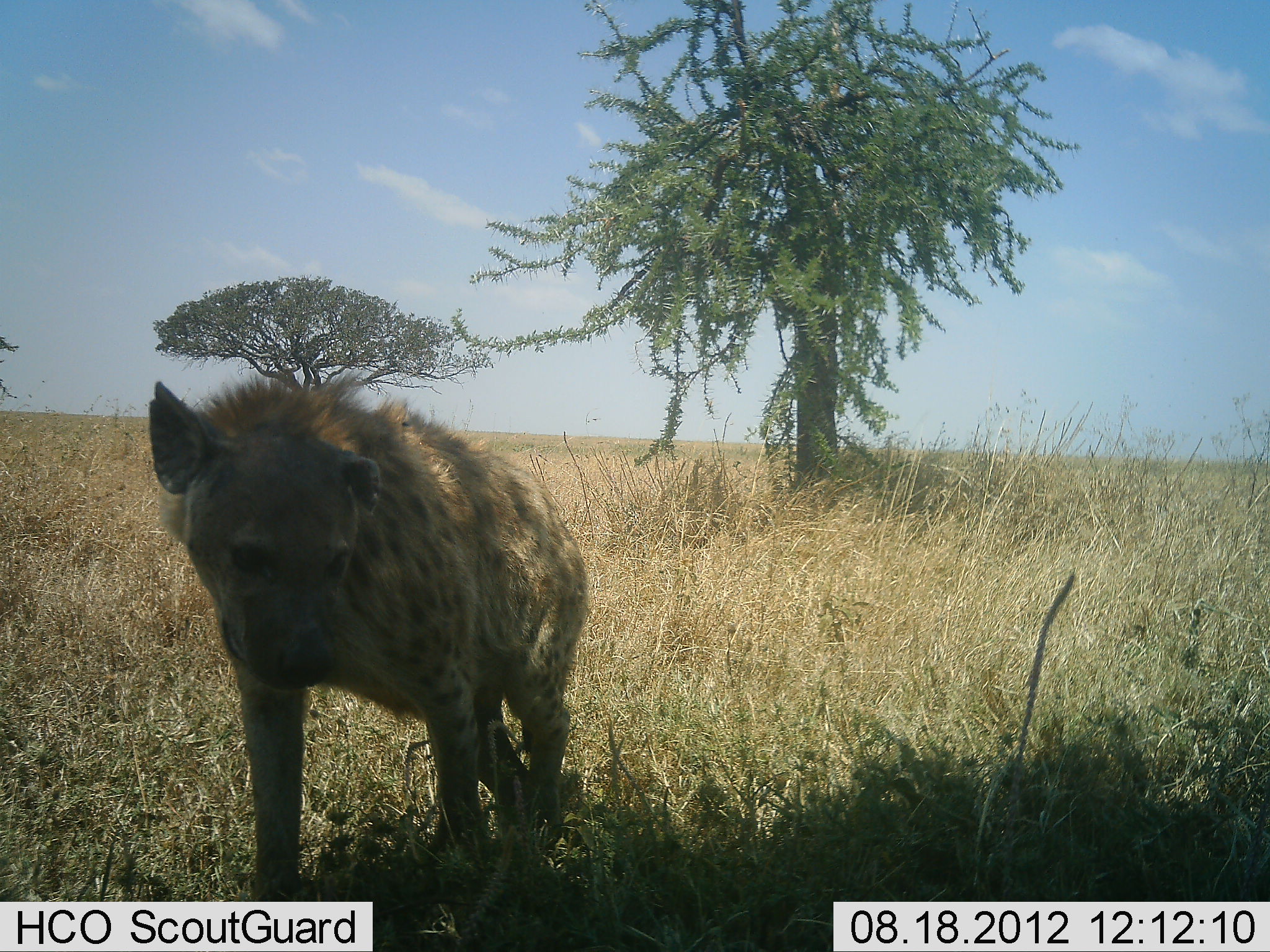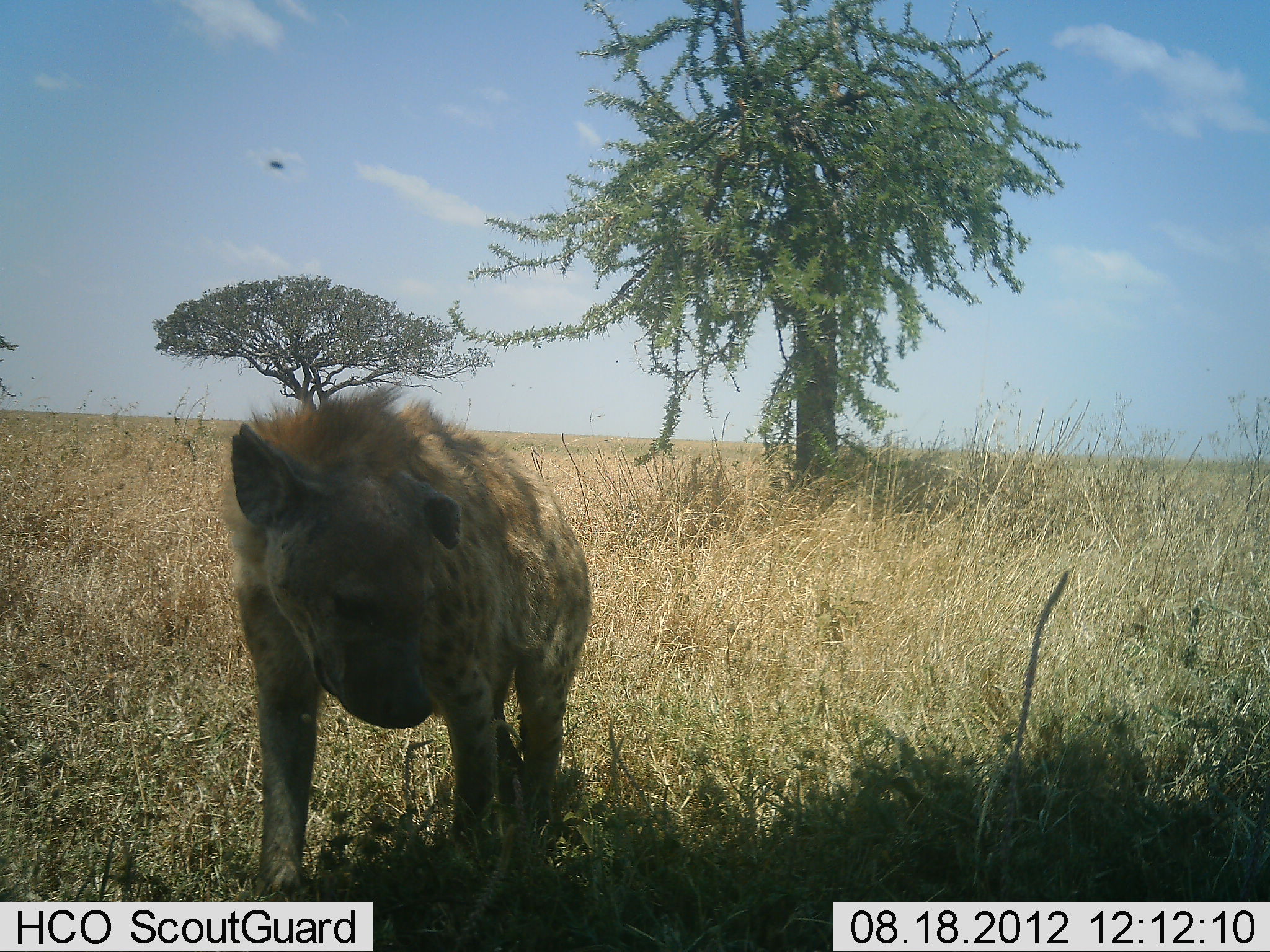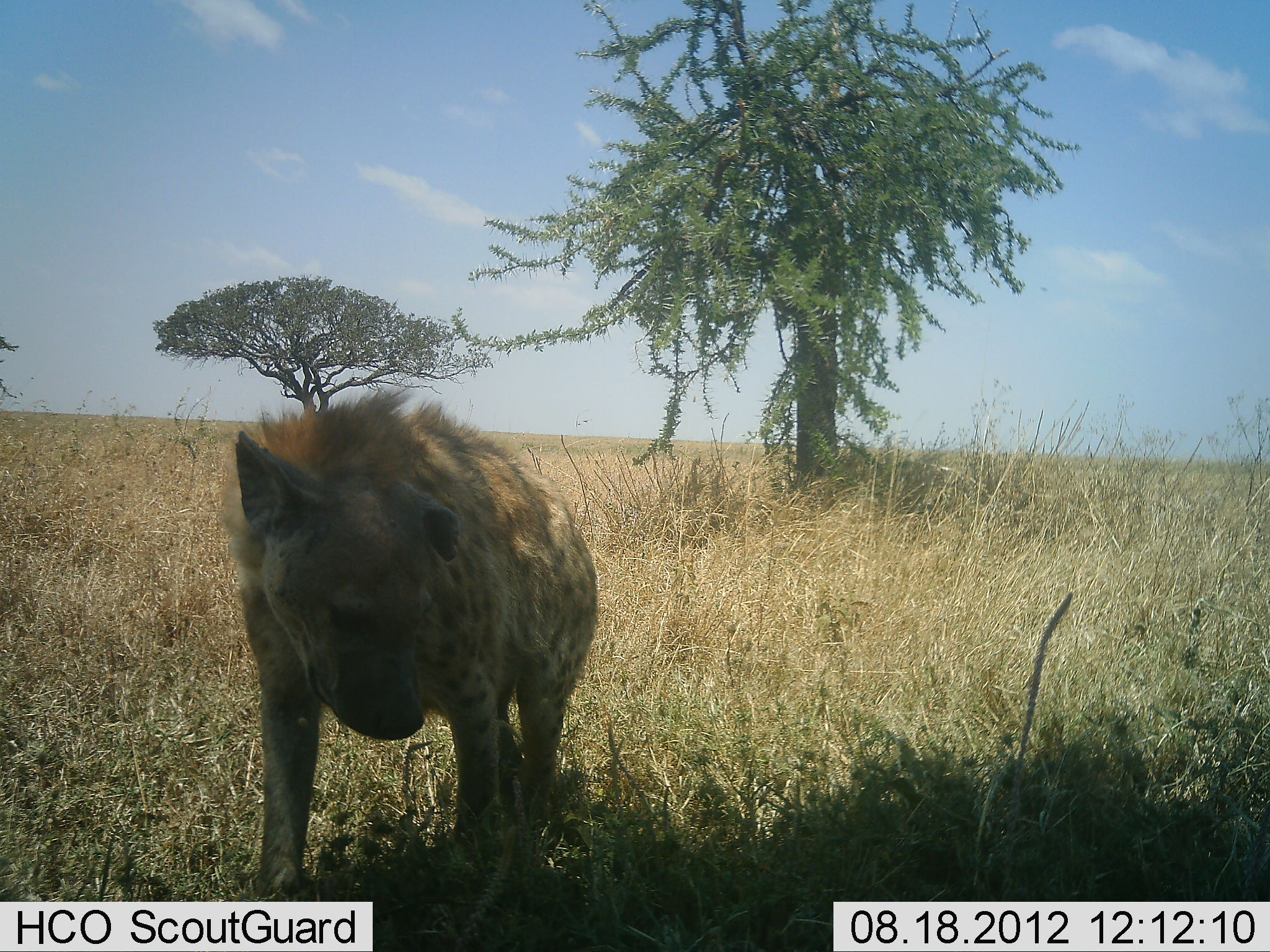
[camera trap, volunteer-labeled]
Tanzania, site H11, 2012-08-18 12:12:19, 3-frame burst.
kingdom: Animalia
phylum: Chordata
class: Mammalia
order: Carnivora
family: Hyaenidae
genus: Crocuta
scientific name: Crocuta crocuta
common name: spotted hyena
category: hyenaspotted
Hyenaspotted (spotted hyena) (Crocuta crocuta), count 1. Behavior (volunteer vote fractions): standing 82%, resting 0%, moving 18%, interacting 9%. Young present (vote fraction): 0%. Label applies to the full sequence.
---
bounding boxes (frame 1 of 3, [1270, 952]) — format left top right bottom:
animal: 146 366 598 950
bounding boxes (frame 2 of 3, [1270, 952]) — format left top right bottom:
animal: 221 392 597 919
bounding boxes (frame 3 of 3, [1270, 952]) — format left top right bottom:
animal: 219 389 605 942